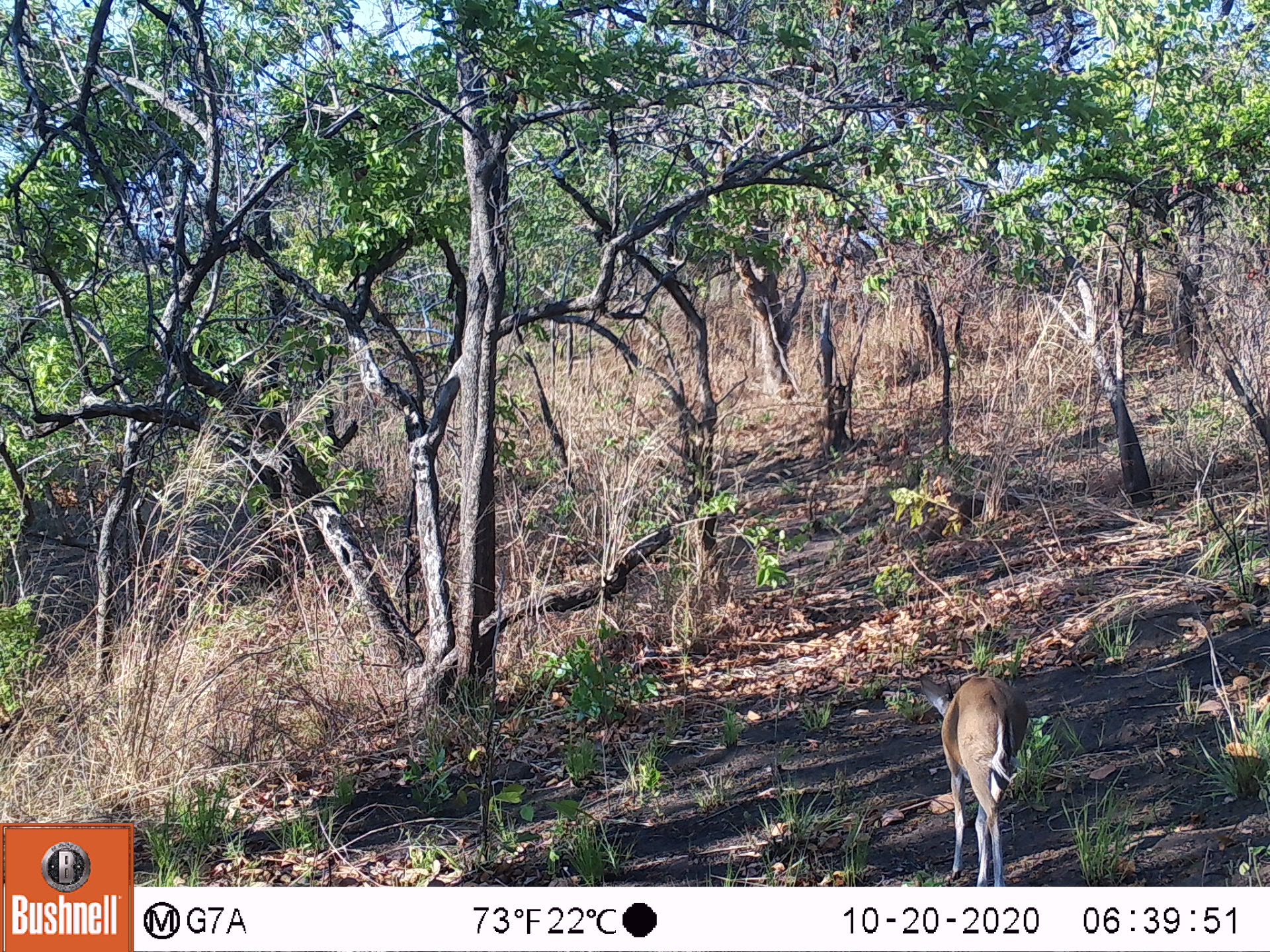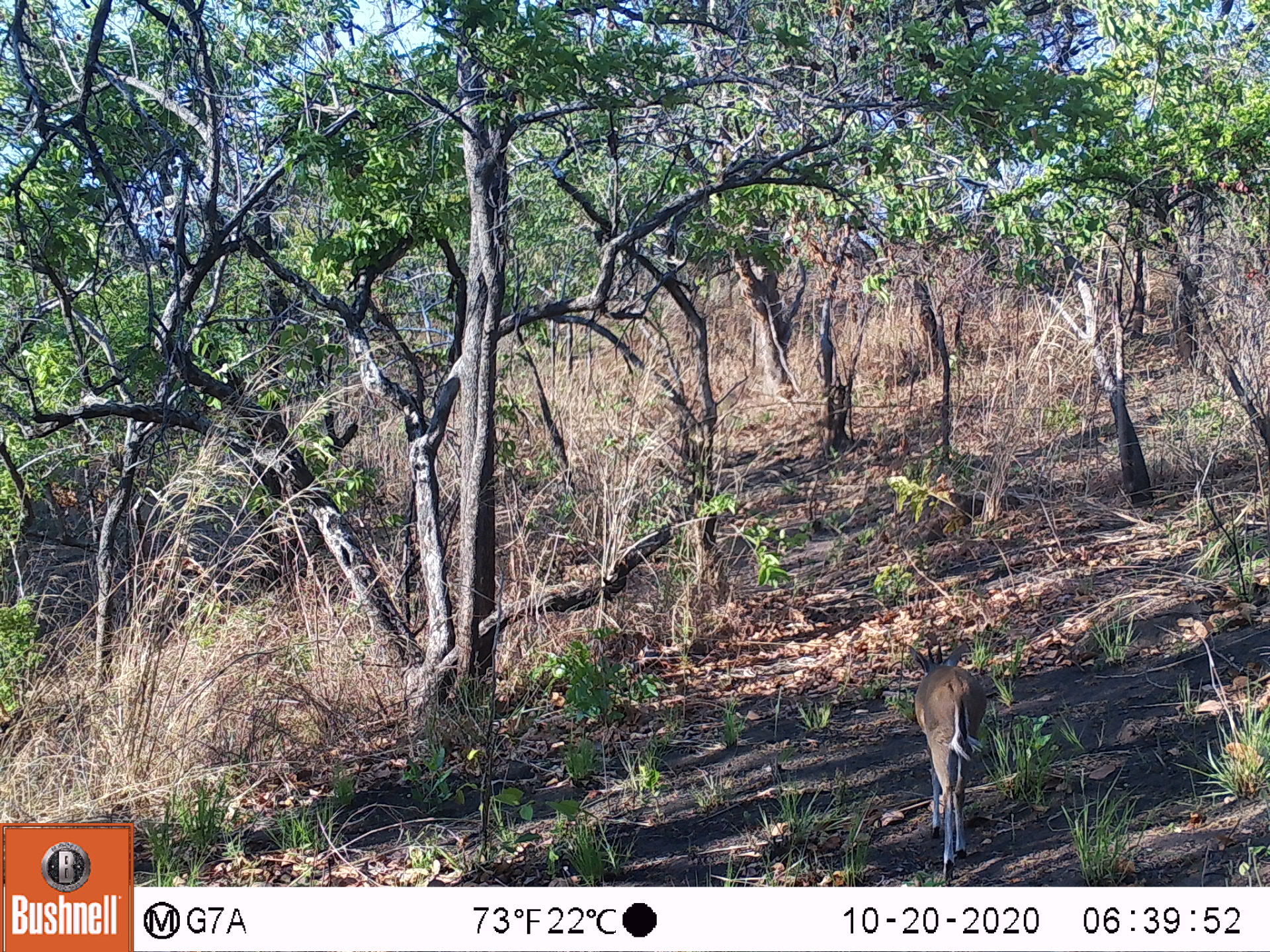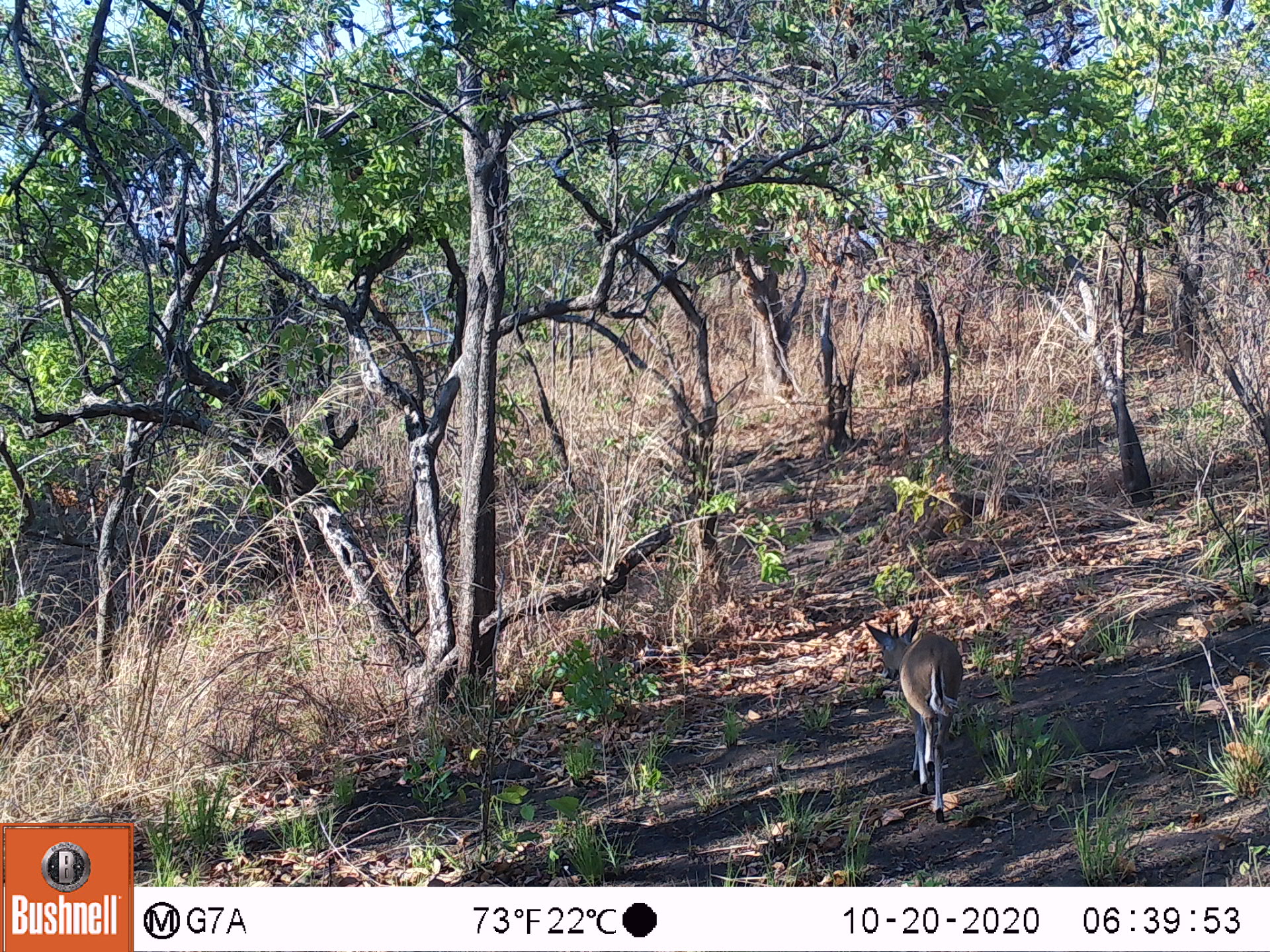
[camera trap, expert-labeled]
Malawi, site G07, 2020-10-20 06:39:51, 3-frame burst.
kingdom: Animalia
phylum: Chordata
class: Mammalia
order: Artiodactyla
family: Bovidae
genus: Sylvicapra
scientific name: Sylvicapra grimmia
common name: common duiker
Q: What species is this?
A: Common duiker (Sylvicapra grimmia).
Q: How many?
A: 1.